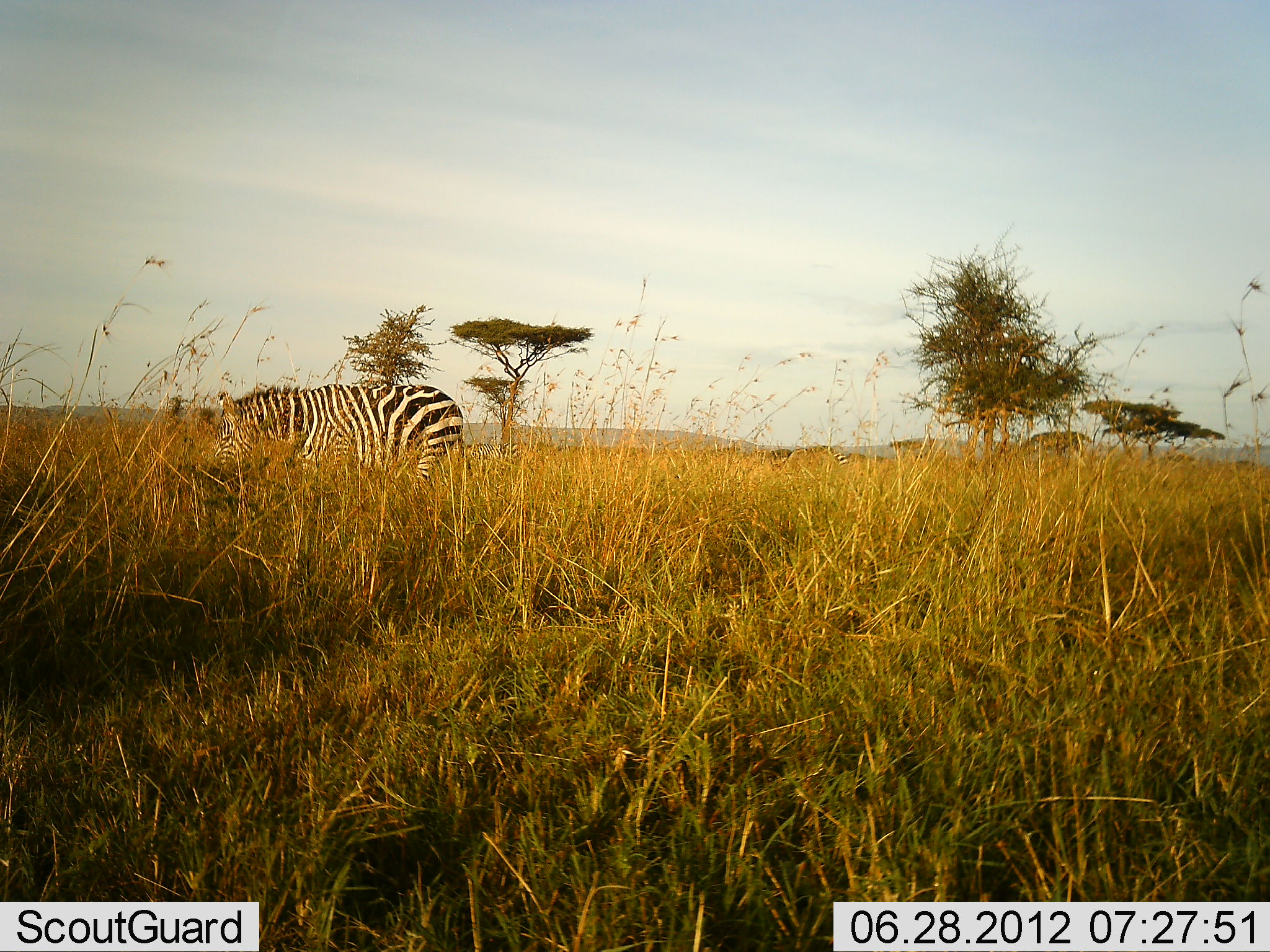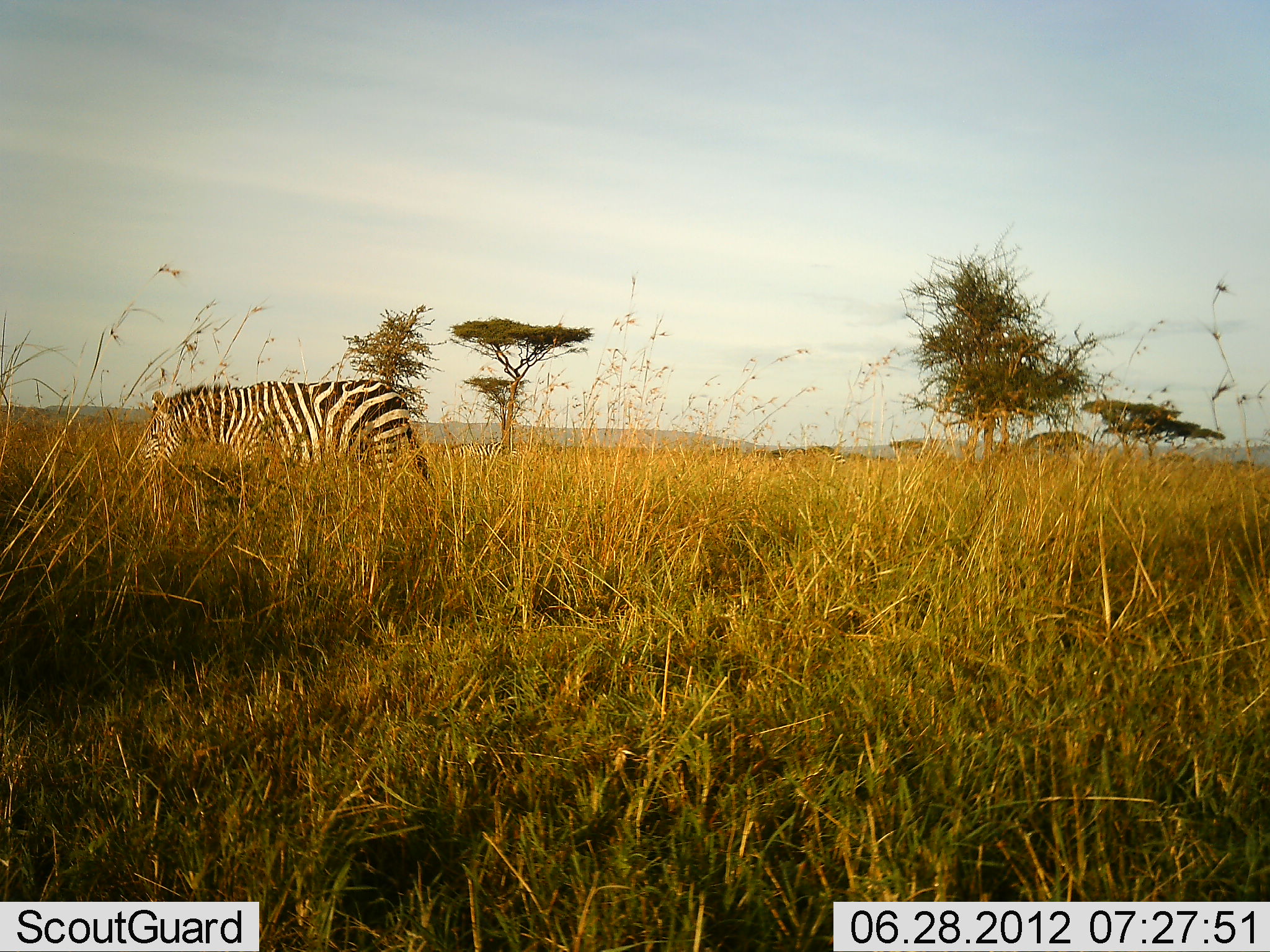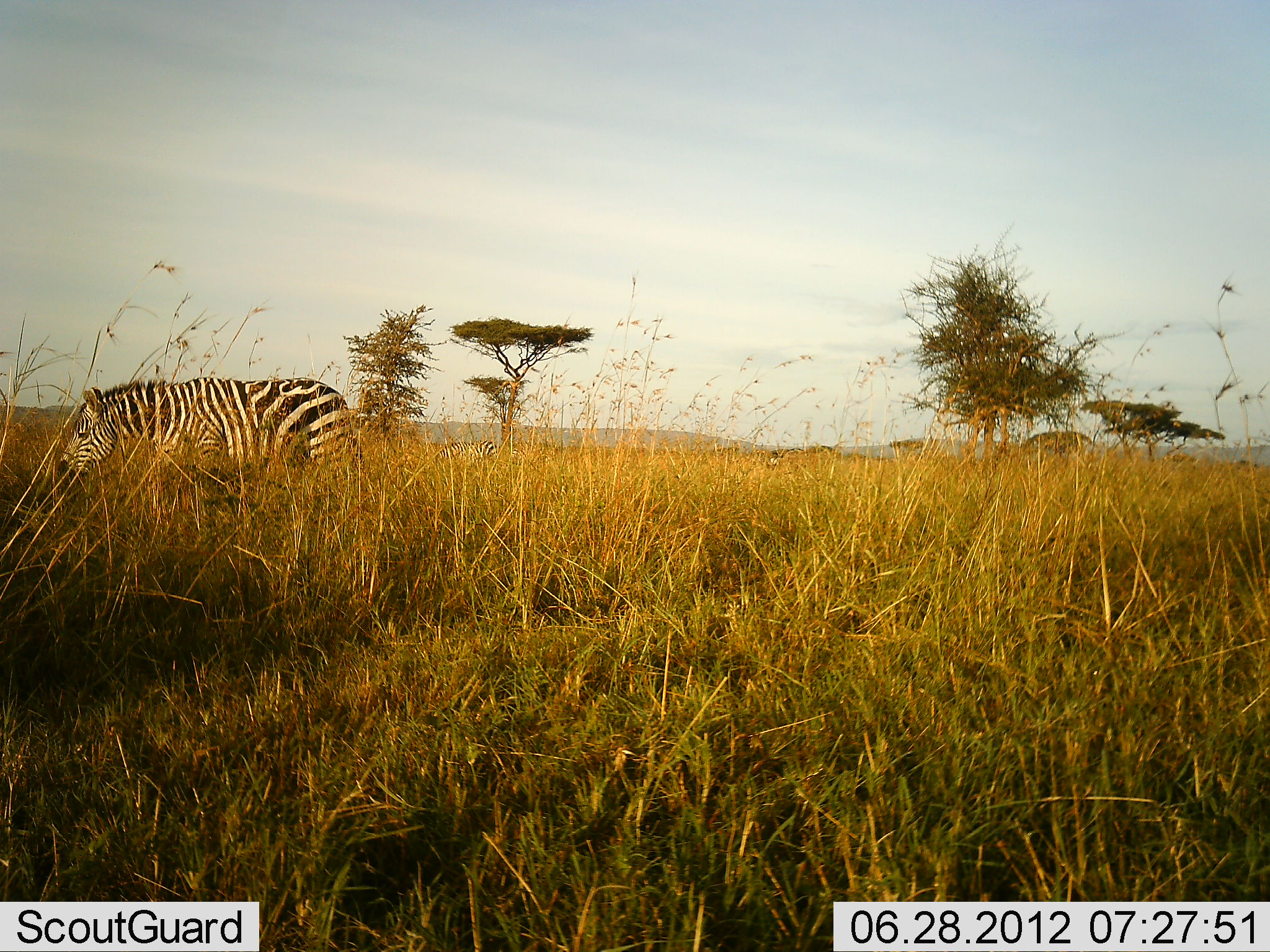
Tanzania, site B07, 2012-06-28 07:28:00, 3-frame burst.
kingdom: Animalia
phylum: Chordata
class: Mammalia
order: Perissodactyla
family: Equidae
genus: Equus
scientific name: Equus quagga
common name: plains zebra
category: zebra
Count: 1.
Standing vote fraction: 0%.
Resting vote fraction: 0%.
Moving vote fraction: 100%.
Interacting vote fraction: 0%.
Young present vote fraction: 0%.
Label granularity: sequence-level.